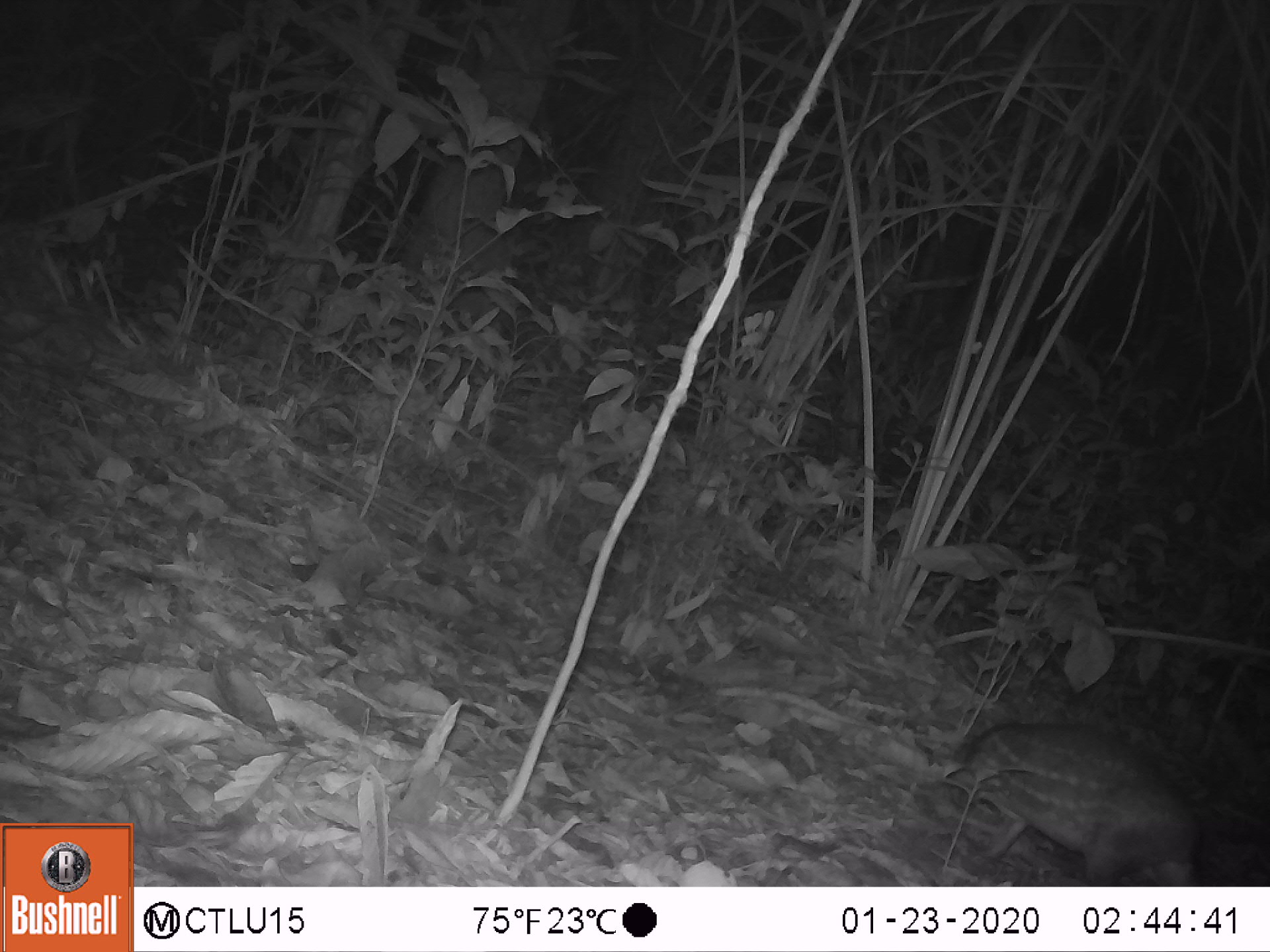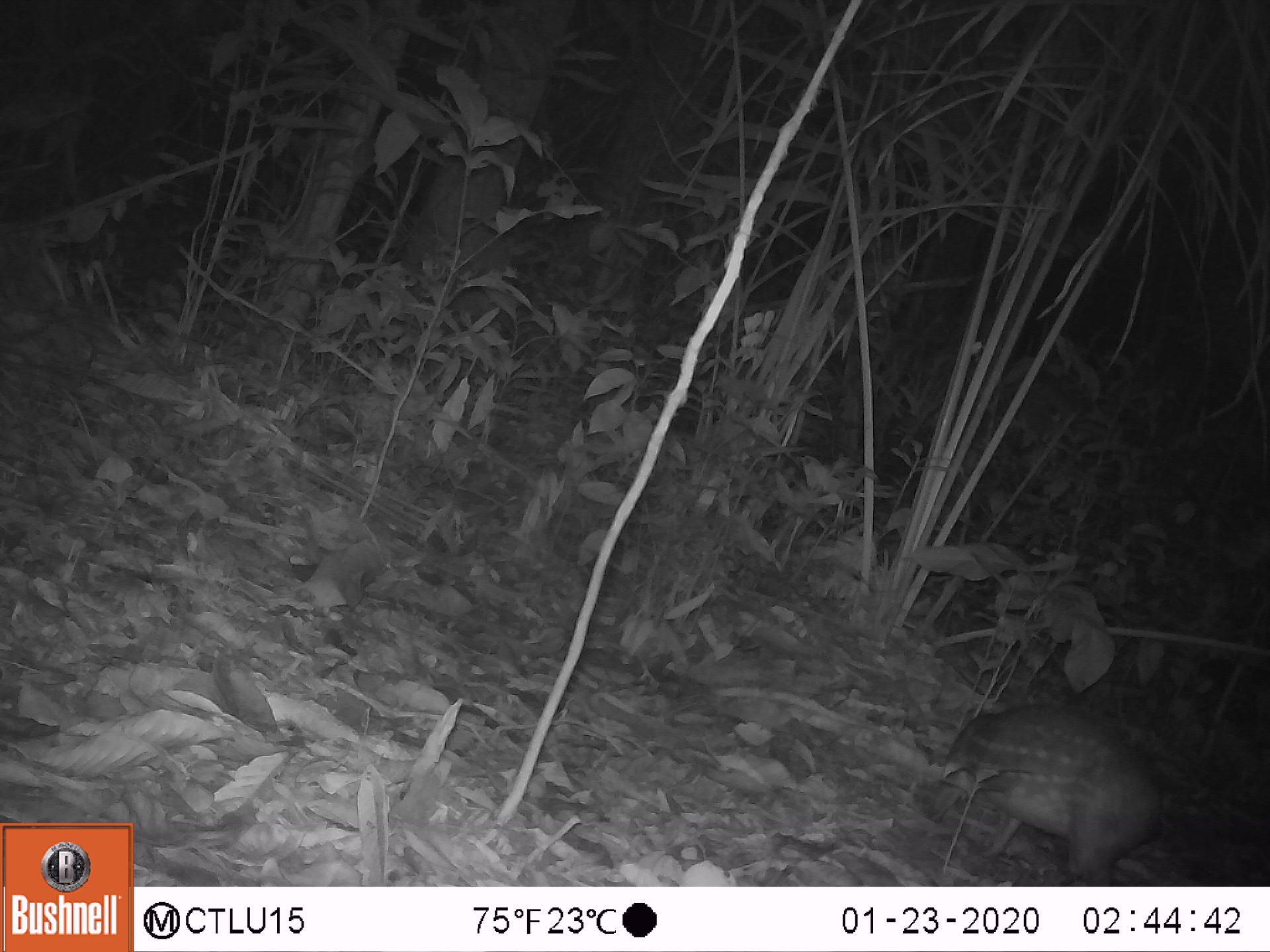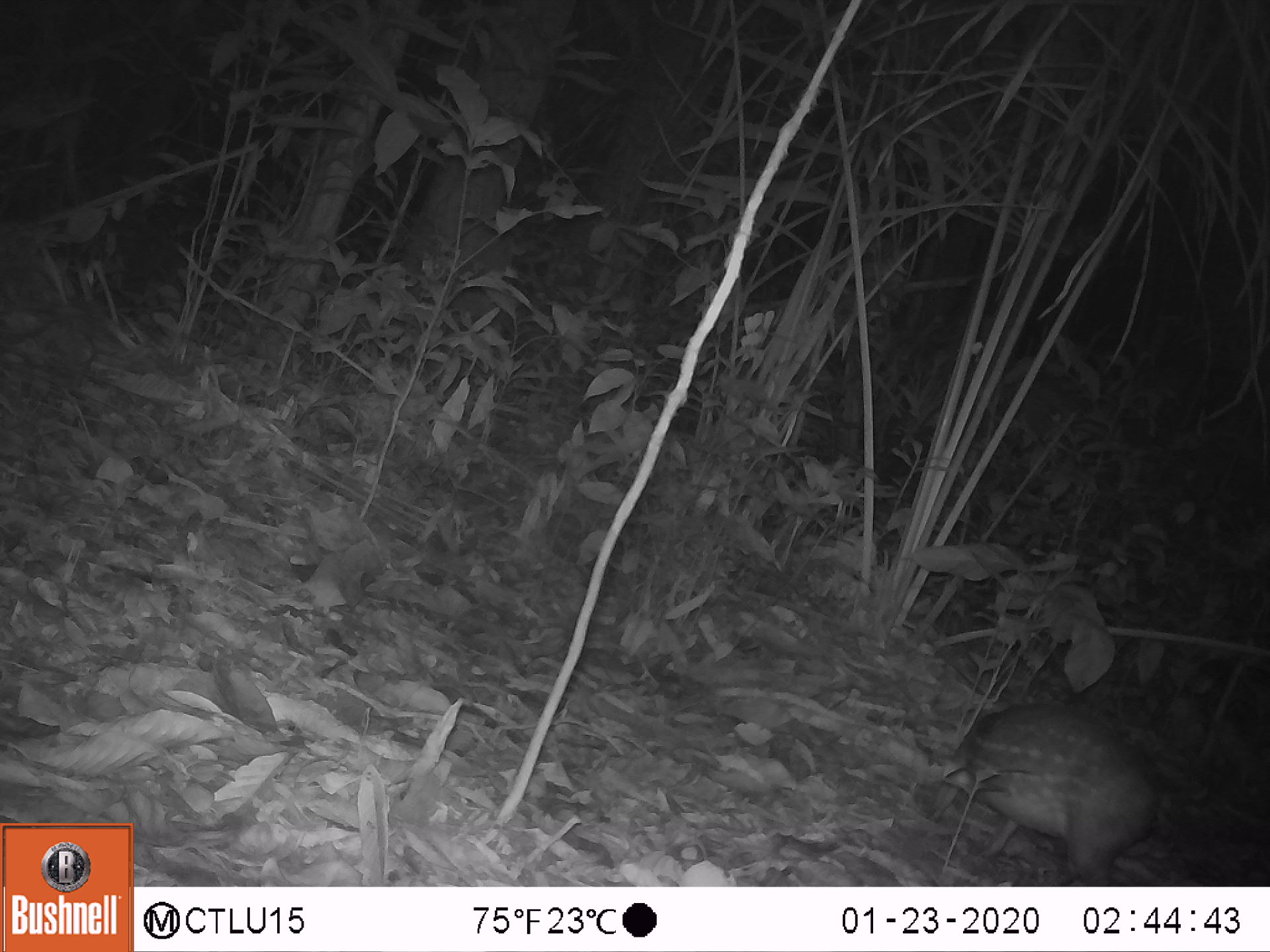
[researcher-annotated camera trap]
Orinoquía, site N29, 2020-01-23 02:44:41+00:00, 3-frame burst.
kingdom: Animalia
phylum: Chordata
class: Mammalia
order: Rodentia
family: Cuniculidae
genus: Cuniculus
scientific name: Cuniculus paca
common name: spotted paca